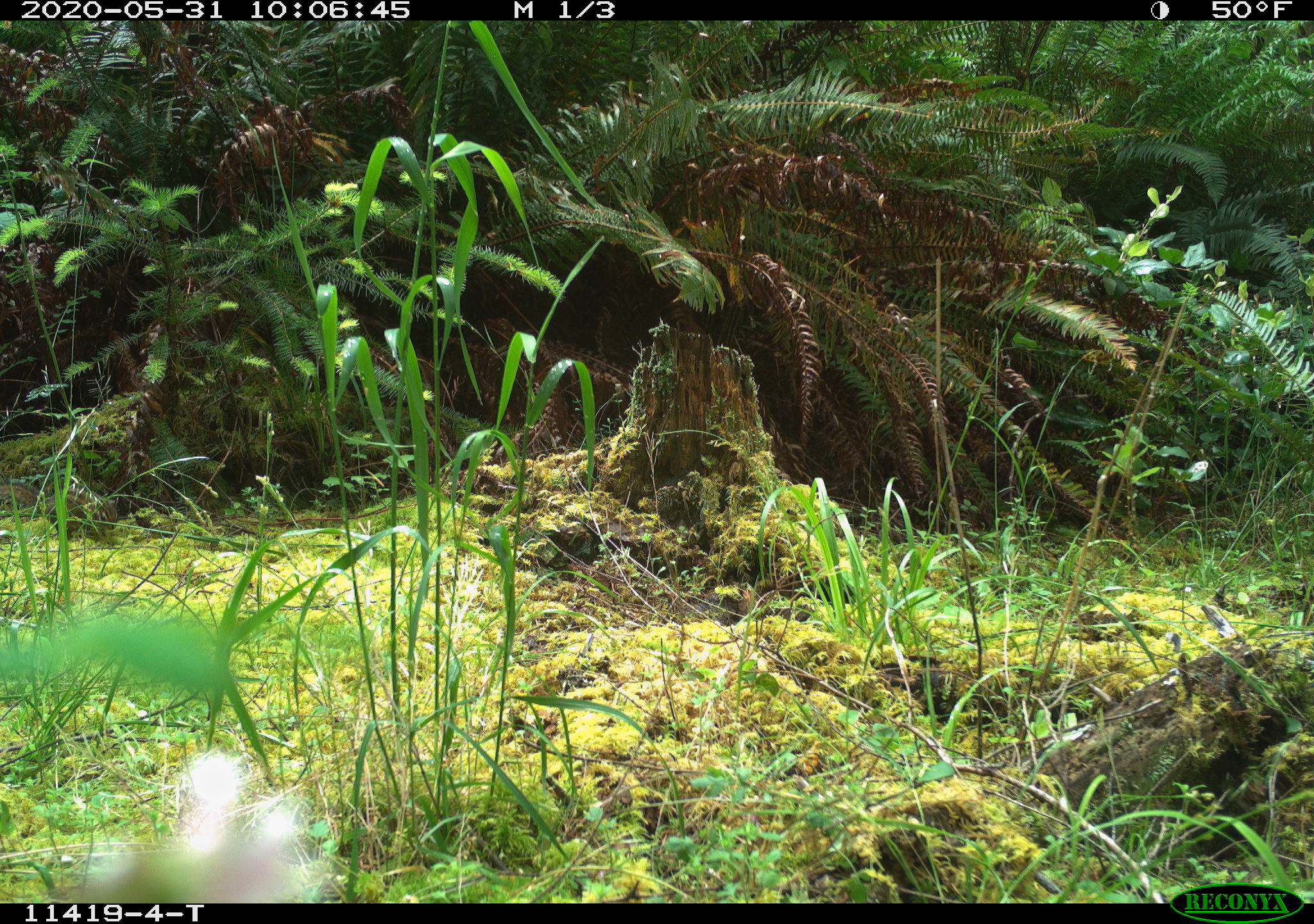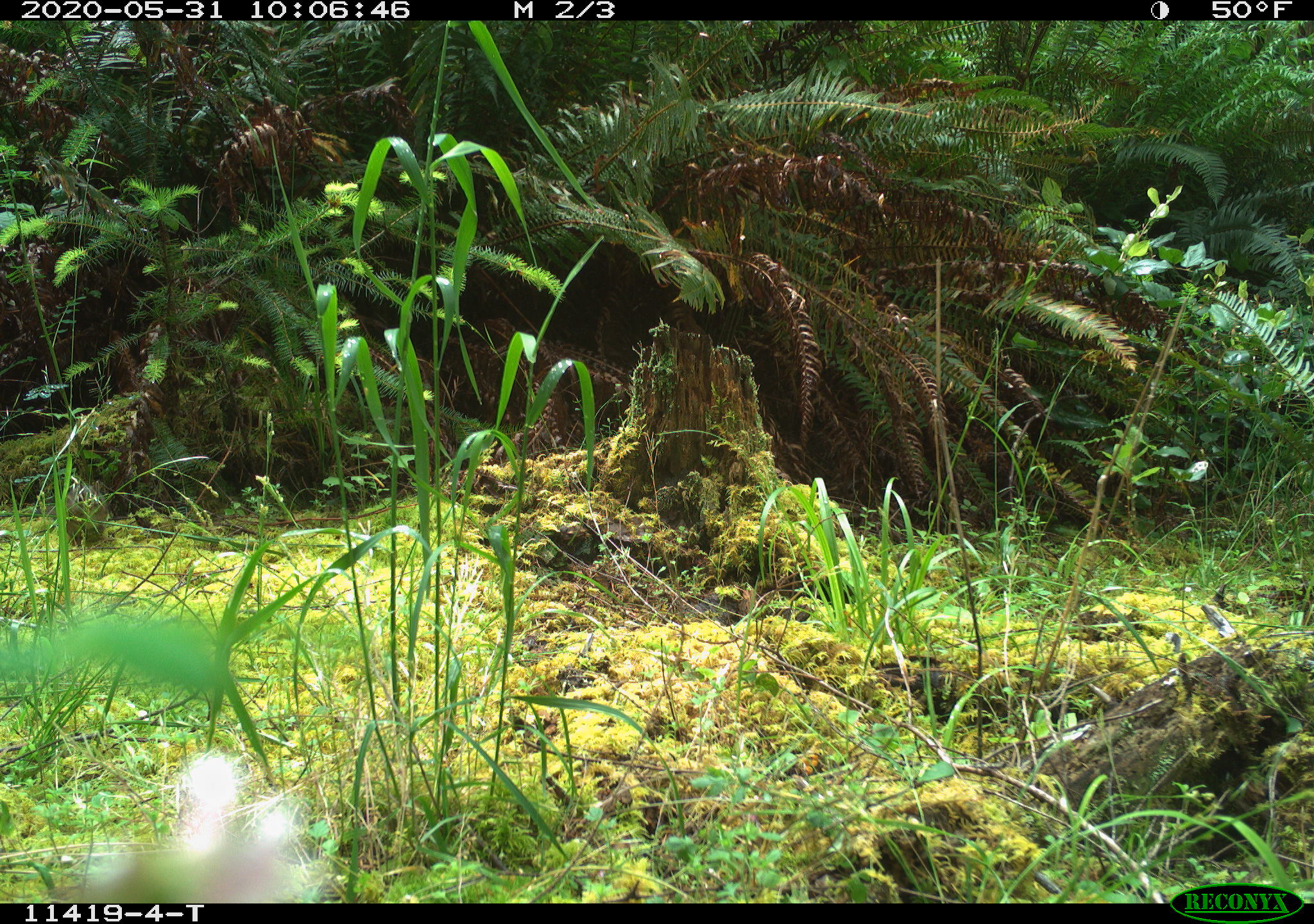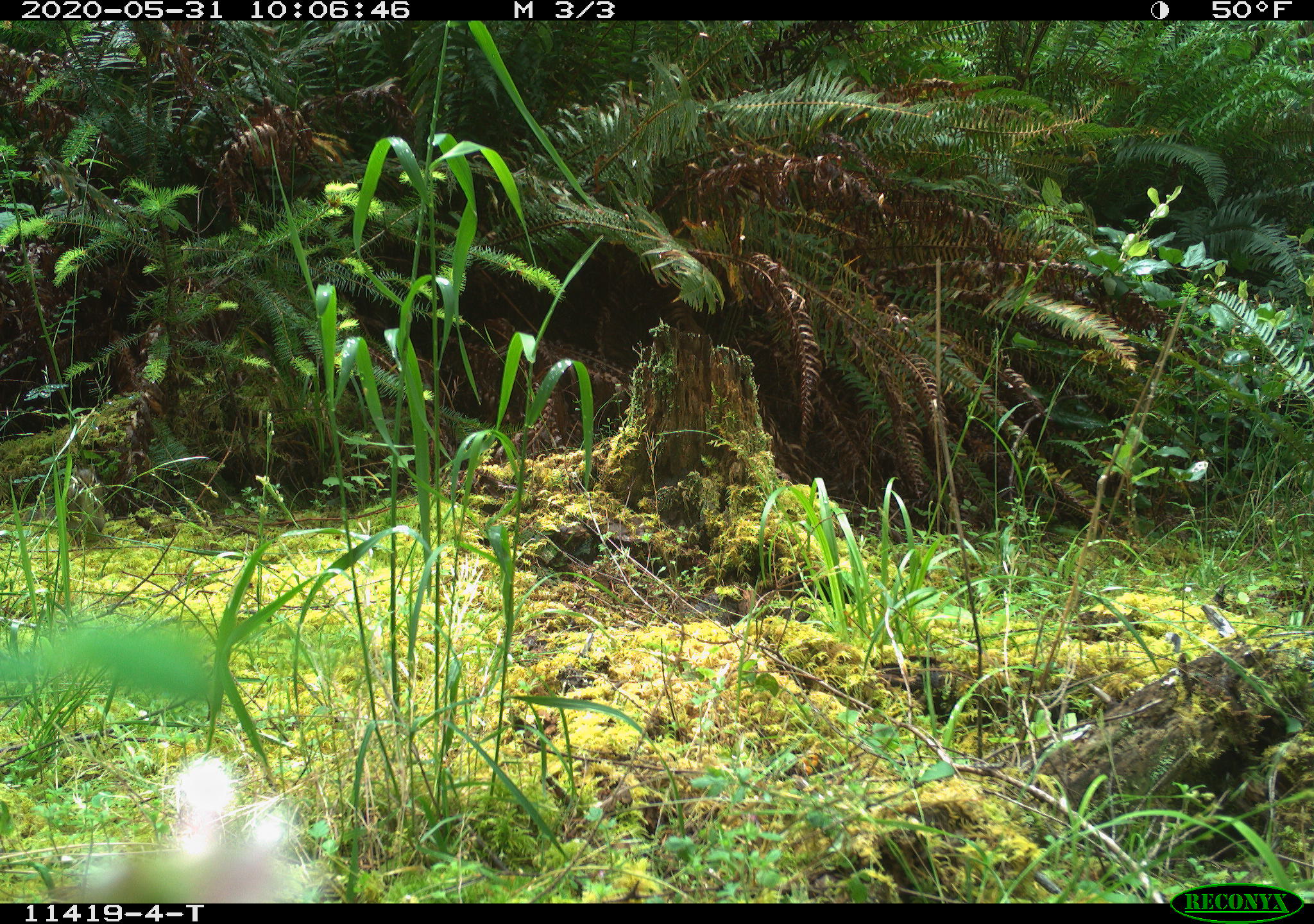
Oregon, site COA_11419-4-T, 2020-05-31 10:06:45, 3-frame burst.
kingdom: Animalia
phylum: Chordata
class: Mammalia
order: Rodentia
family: Sciuridae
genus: Neotamias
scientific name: Neotamias townsendii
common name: townsend's chipmunk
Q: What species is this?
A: Townsend's chipmunk (Neotamias townsendii).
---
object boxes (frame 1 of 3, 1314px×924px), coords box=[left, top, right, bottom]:
townsend's chipmunk: box=[8, 475, 121, 543]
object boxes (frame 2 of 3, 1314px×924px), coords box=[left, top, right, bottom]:
townsend's chipmunk: box=[38, 475, 111, 548]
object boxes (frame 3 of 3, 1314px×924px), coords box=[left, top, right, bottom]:
townsend's chipmunk: box=[34, 459, 118, 547]